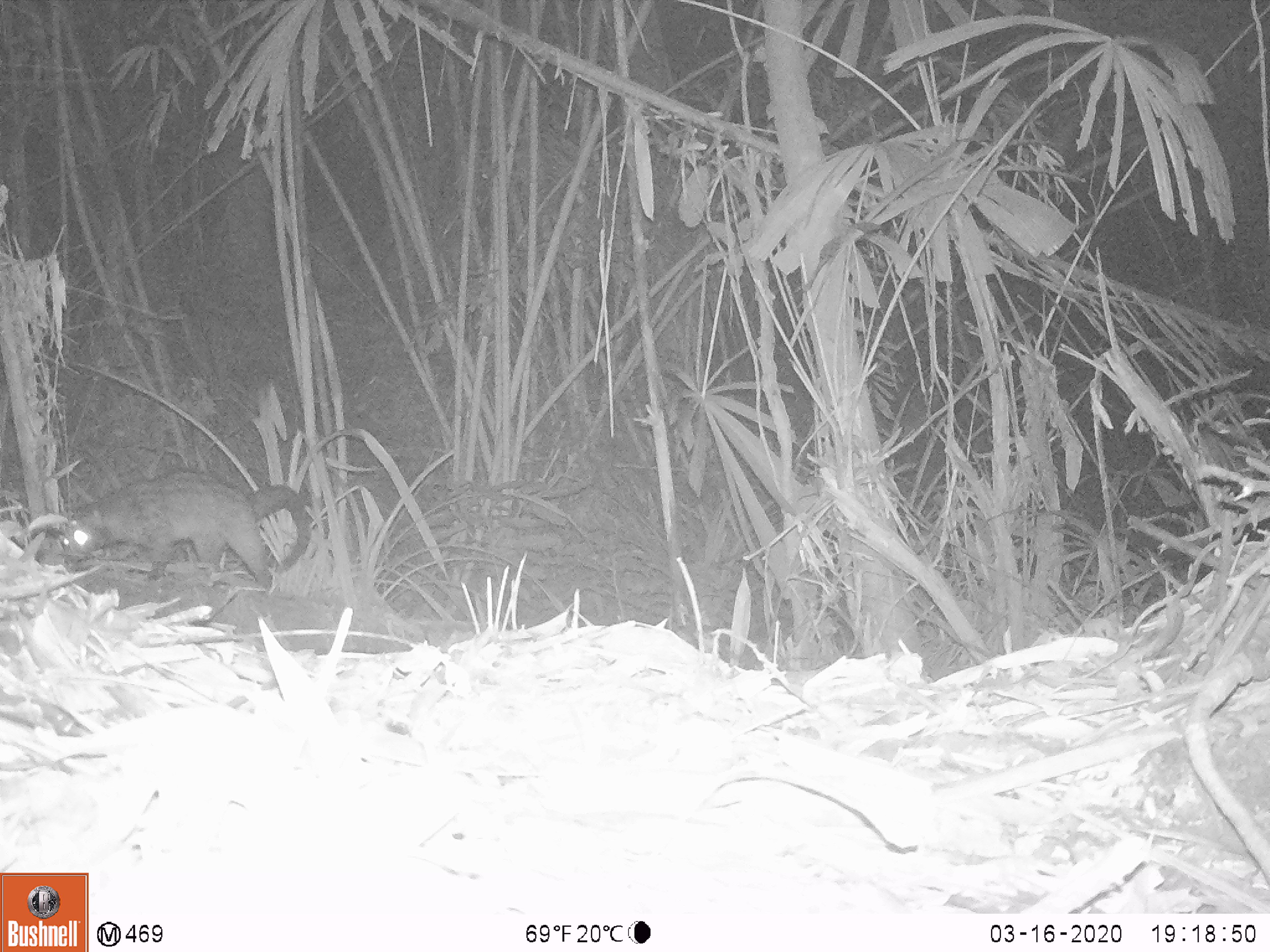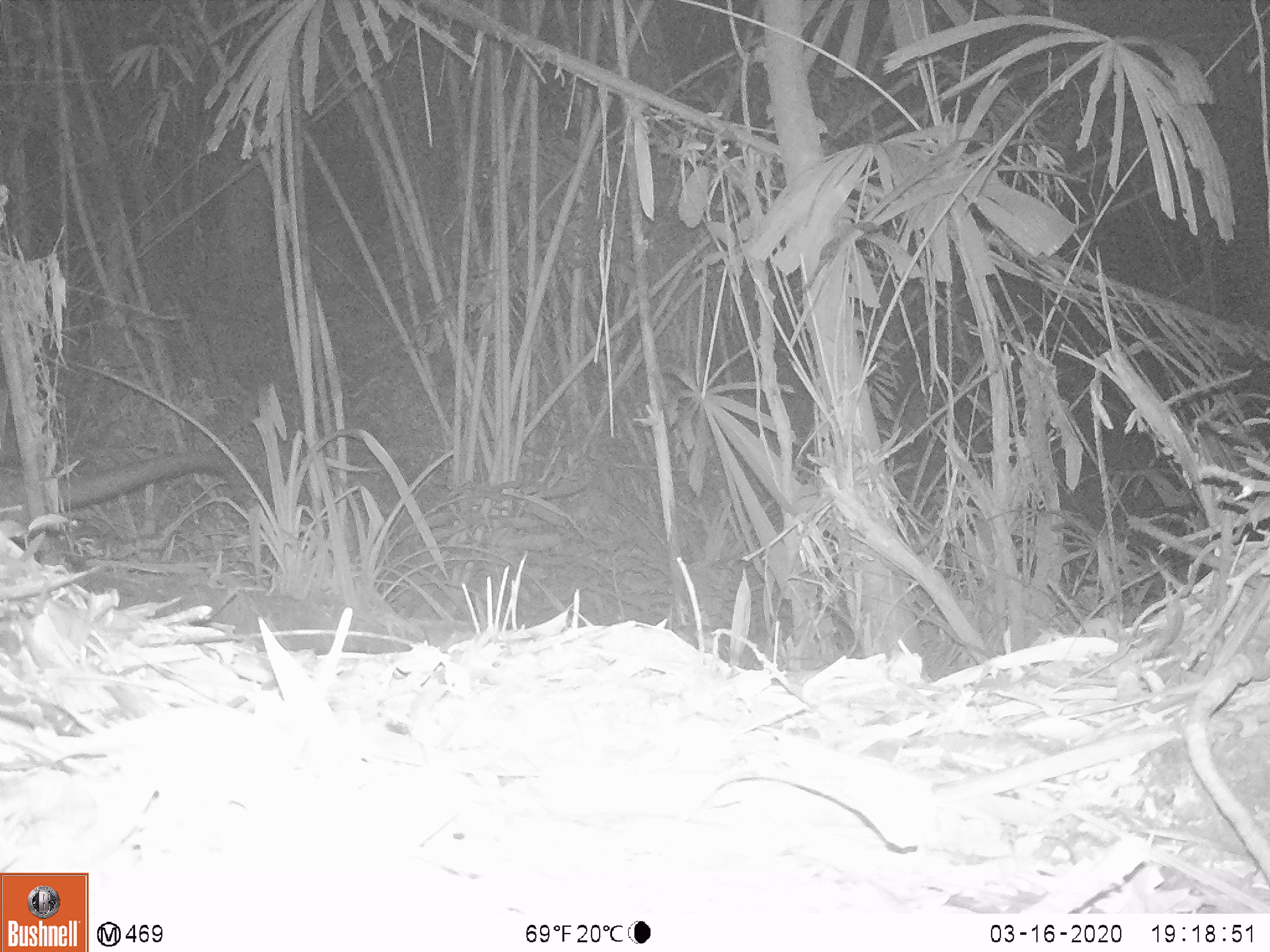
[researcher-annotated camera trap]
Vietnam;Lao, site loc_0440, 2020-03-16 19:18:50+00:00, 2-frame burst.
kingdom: Animalia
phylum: Chordata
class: Mammalia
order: Carnivora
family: Viverridae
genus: Paradoxurus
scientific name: Paradoxurus hermaphroditus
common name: common palm civet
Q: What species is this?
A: Common palm civet (Paradoxurus hermaphroditus).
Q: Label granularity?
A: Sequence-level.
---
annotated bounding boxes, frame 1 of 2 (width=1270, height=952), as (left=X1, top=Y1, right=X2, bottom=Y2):
common palm civet: (left=53, top=468, right=312, bottom=591)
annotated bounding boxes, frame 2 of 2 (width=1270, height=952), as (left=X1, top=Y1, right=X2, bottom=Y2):
common palm civet: (left=0, top=448, right=248, bottom=528)